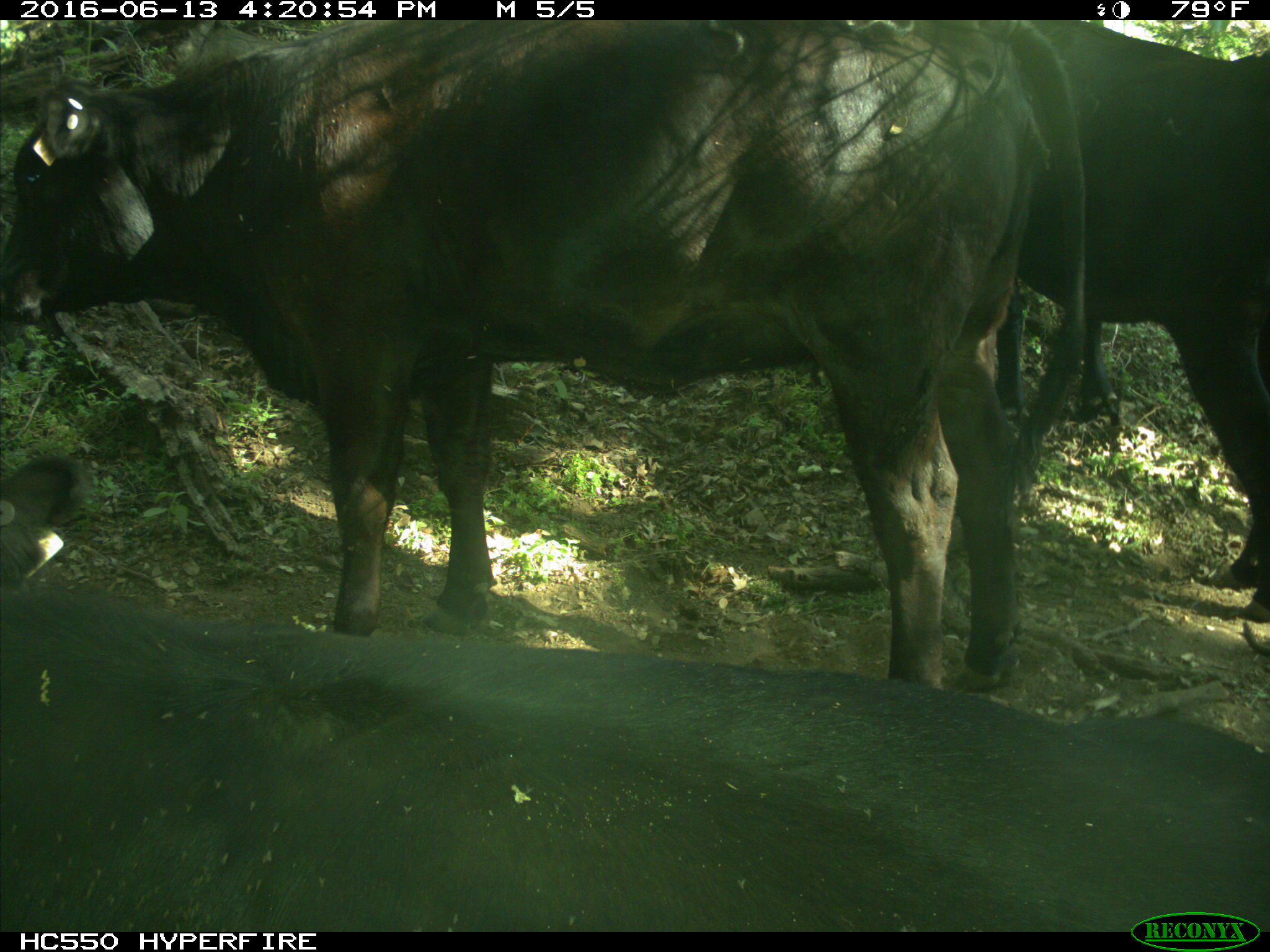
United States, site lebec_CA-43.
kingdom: Animalia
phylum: Chordata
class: Mammalia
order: Artiodactyla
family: Bovidae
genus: Bos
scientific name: Bos taurus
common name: domestic cow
Bos taurus (domestic cow).